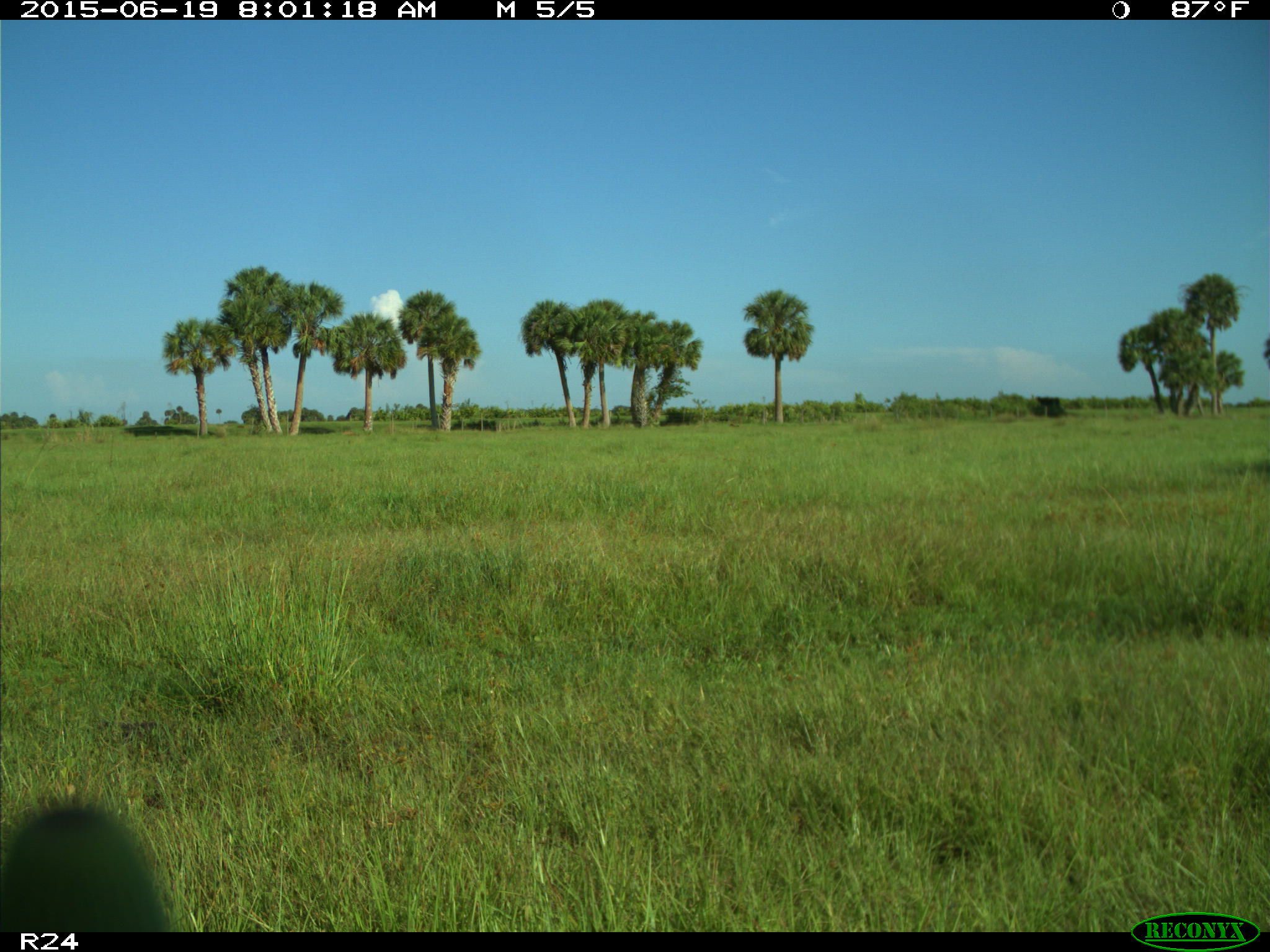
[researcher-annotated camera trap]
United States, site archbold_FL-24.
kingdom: Animalia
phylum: Chordata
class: Mammalia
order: Artiodactyla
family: Bovidae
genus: Bos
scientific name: Bos taurus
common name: domestic cow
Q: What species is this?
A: Bos taurus (domestic cow).